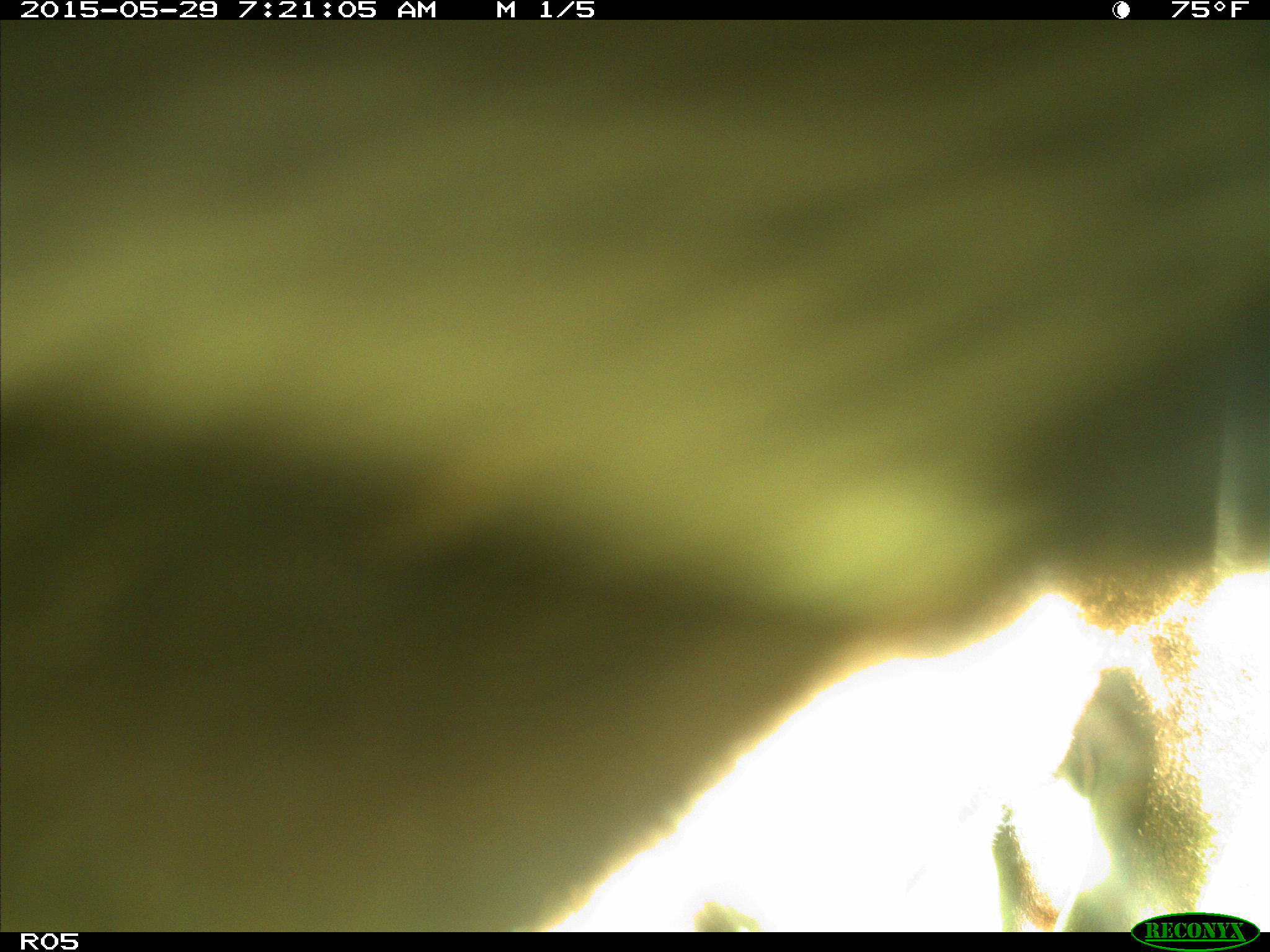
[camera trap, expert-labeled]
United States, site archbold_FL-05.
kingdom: Animalia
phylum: Chordata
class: Mammalia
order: Artiodactyla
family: Bovidae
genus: Bos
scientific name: Bos taurus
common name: domestic cow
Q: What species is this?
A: Bos taurus (domestic cow).